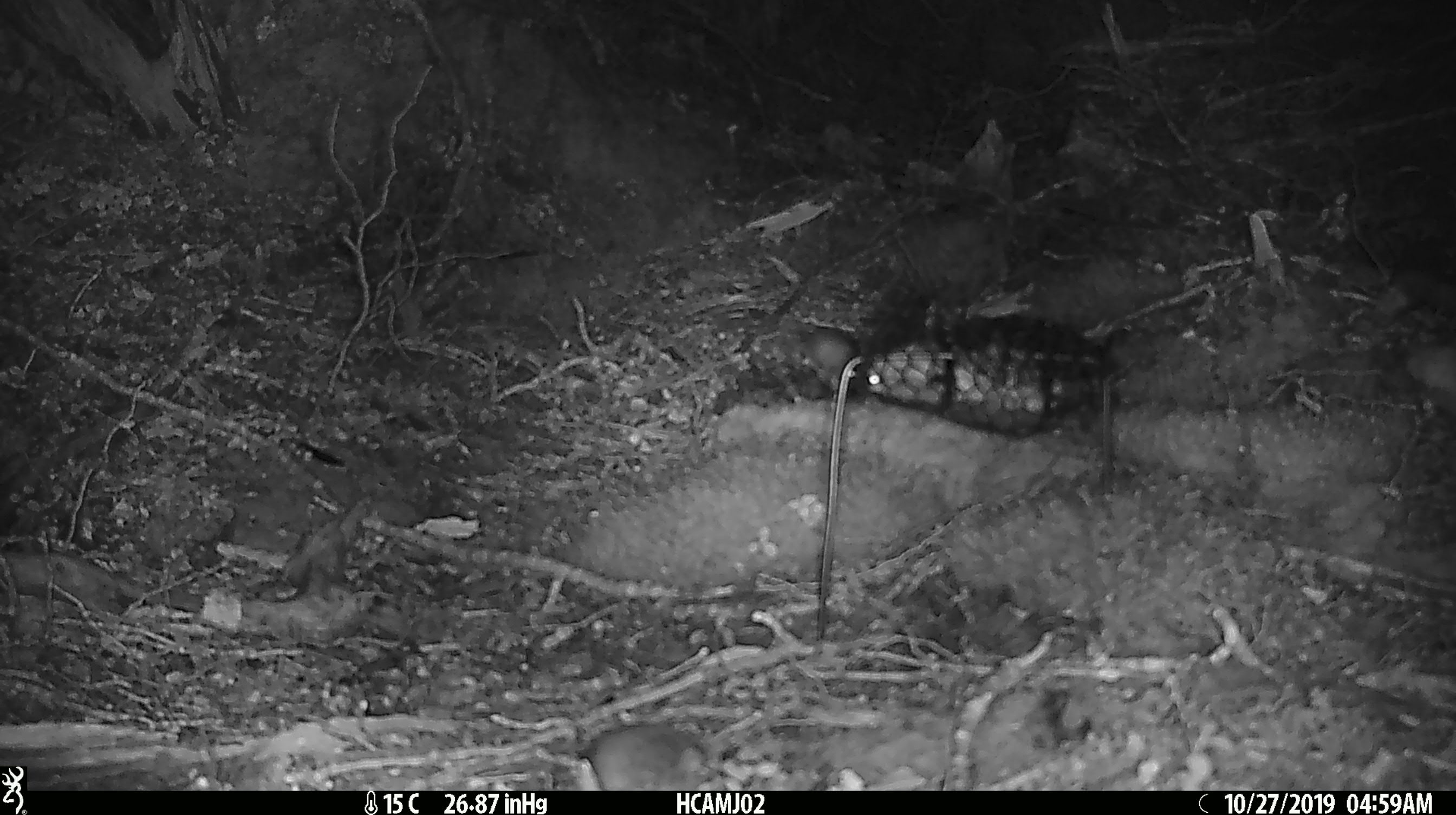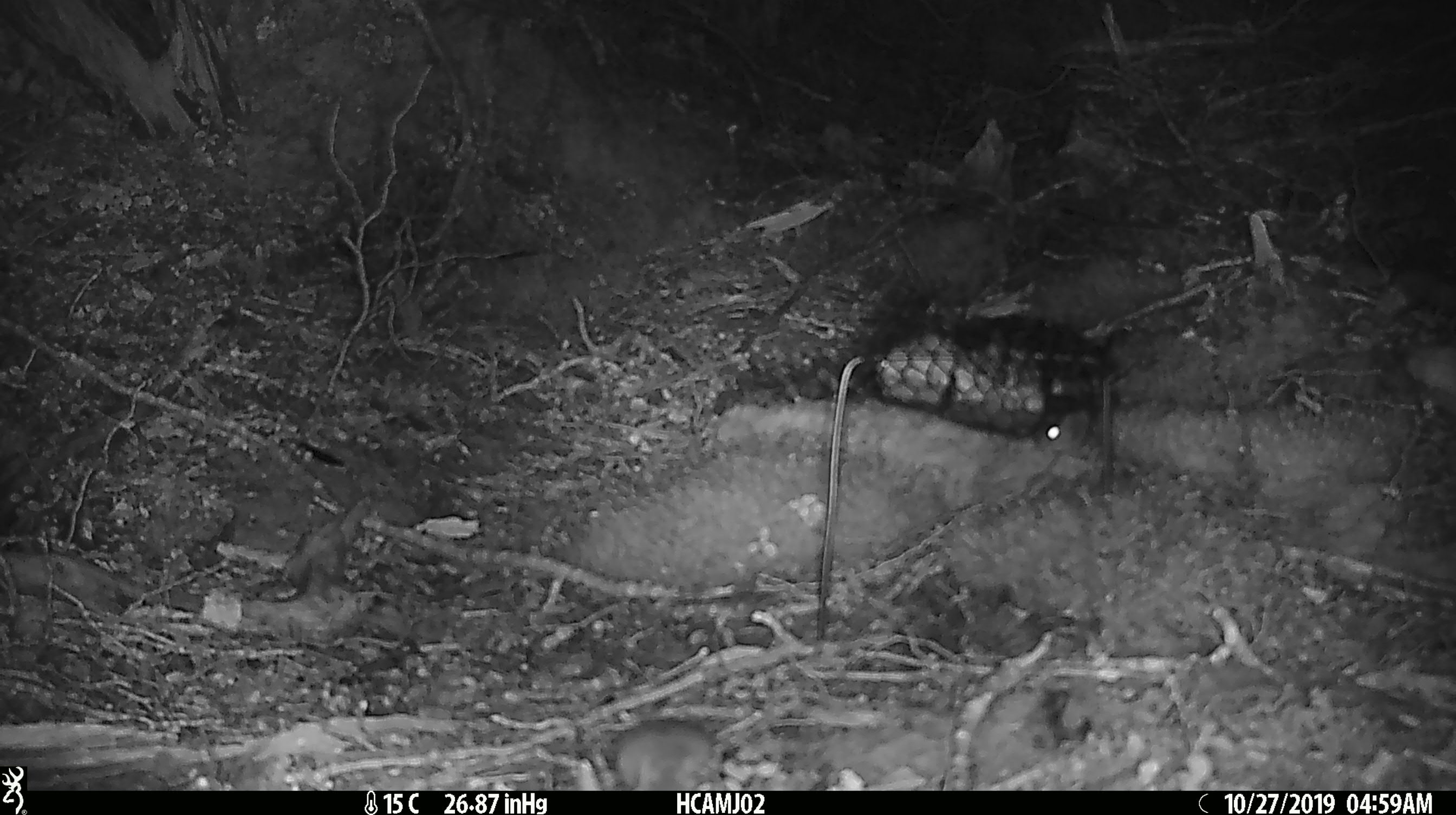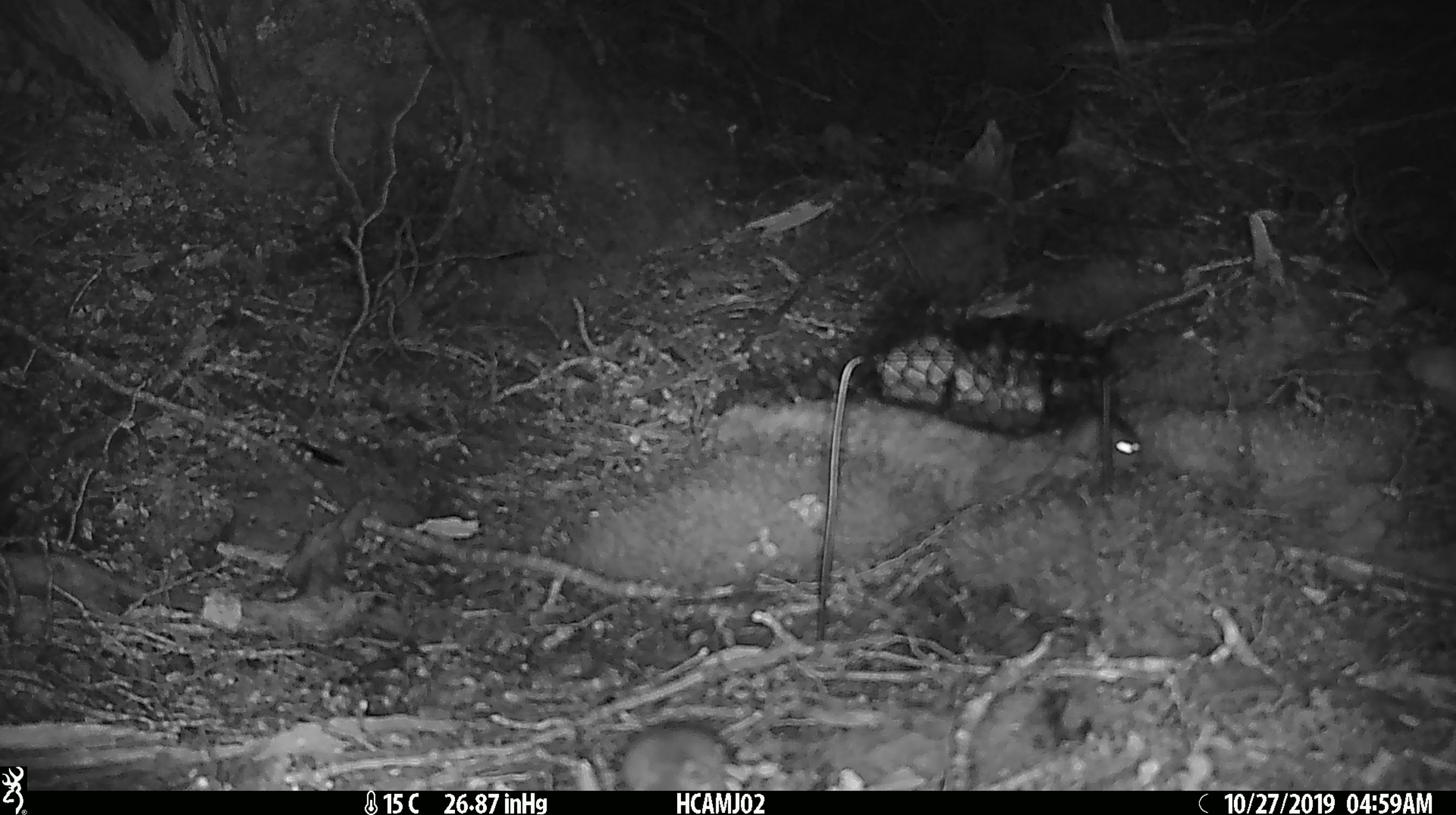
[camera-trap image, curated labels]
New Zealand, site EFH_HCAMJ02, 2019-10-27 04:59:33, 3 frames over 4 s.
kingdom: Animalia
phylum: Chordata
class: Mammalia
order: Rodentia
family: Muridae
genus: Mus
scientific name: Mus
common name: mouse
Mouse (Mus).